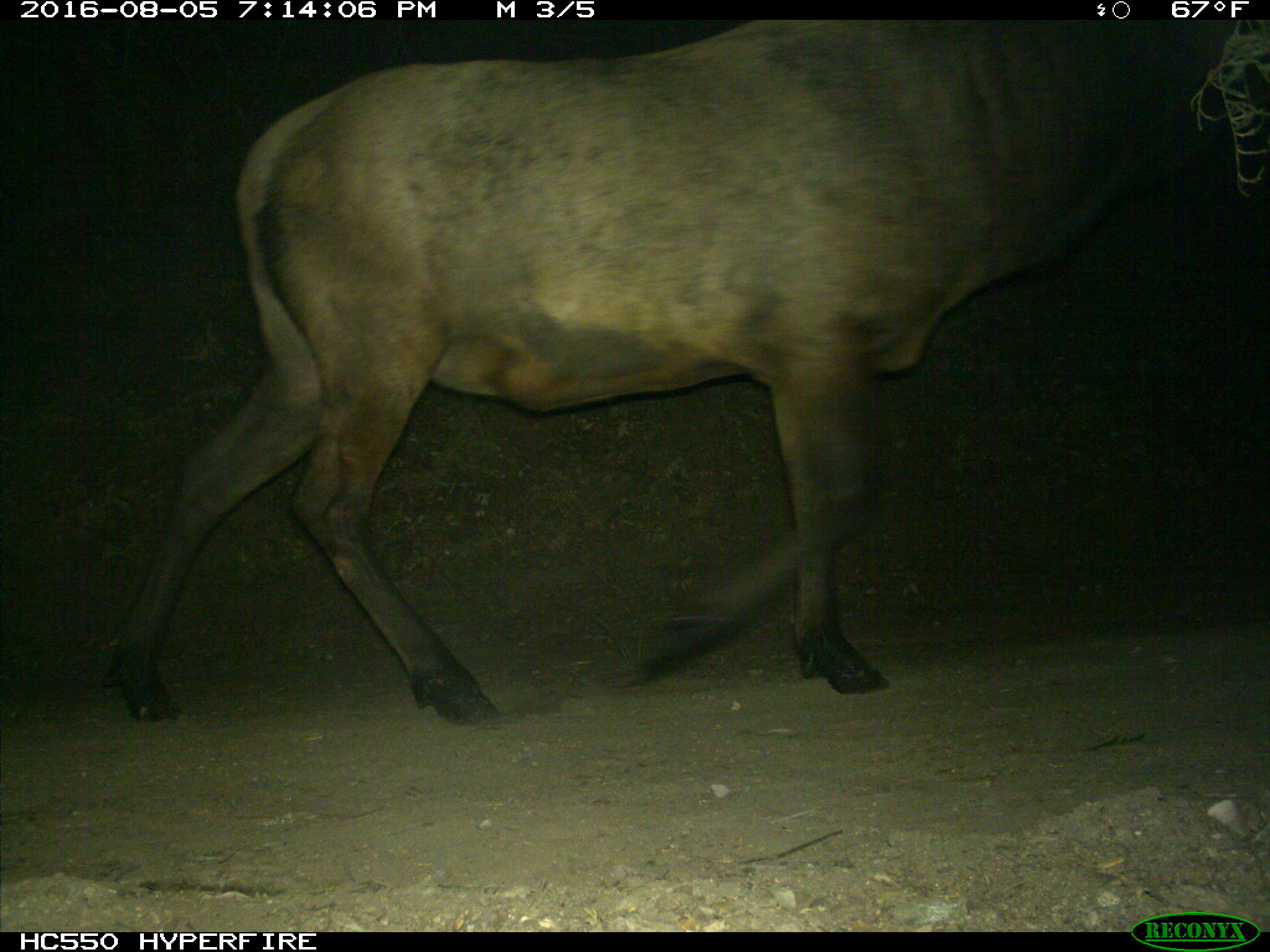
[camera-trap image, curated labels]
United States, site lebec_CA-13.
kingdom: Animalia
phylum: Chordata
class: Mammalia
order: Artiodactyla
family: Cervidae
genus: Cervus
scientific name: Cervus canadensis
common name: elk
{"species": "Cervus canadensis (elk)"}